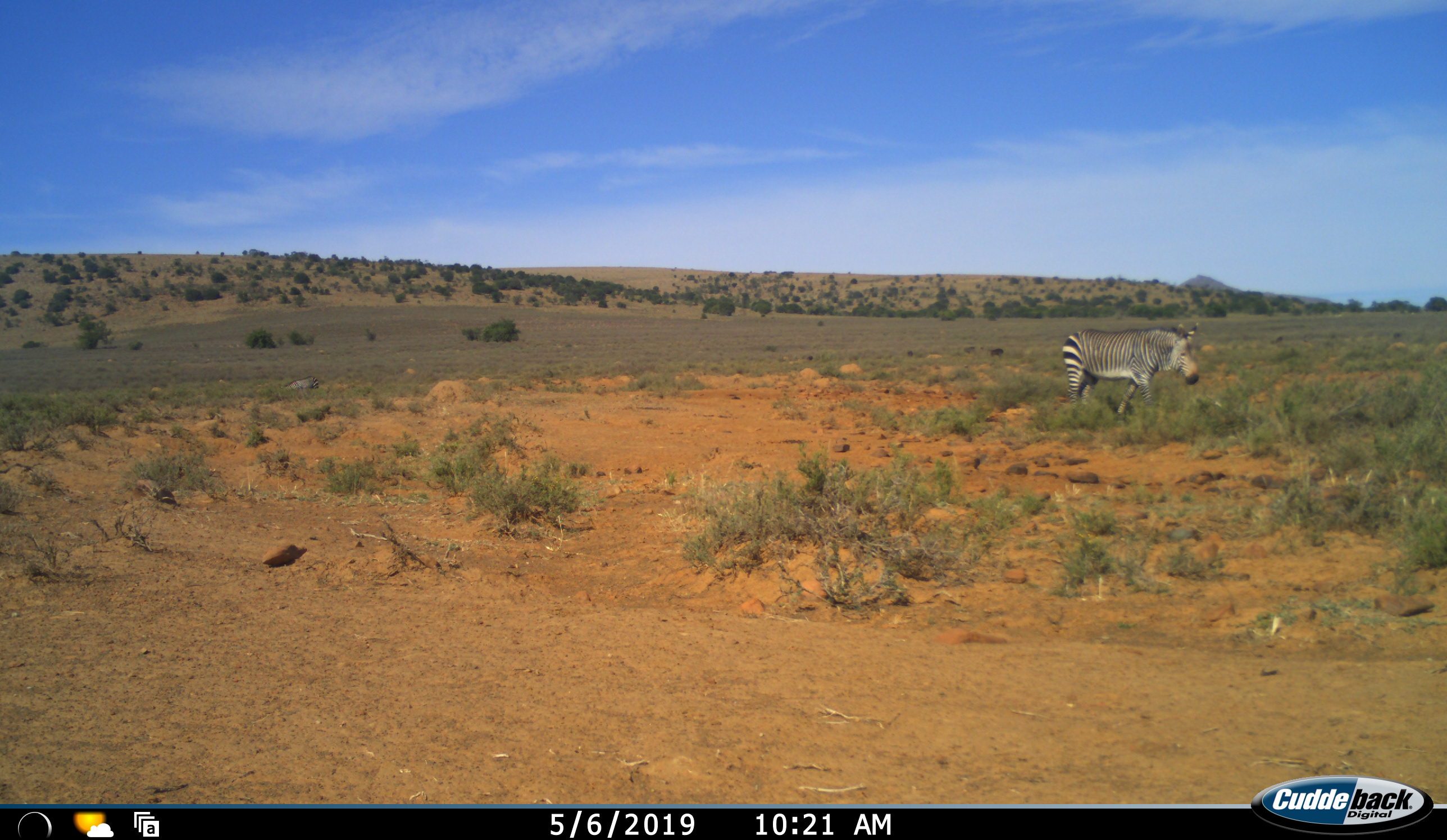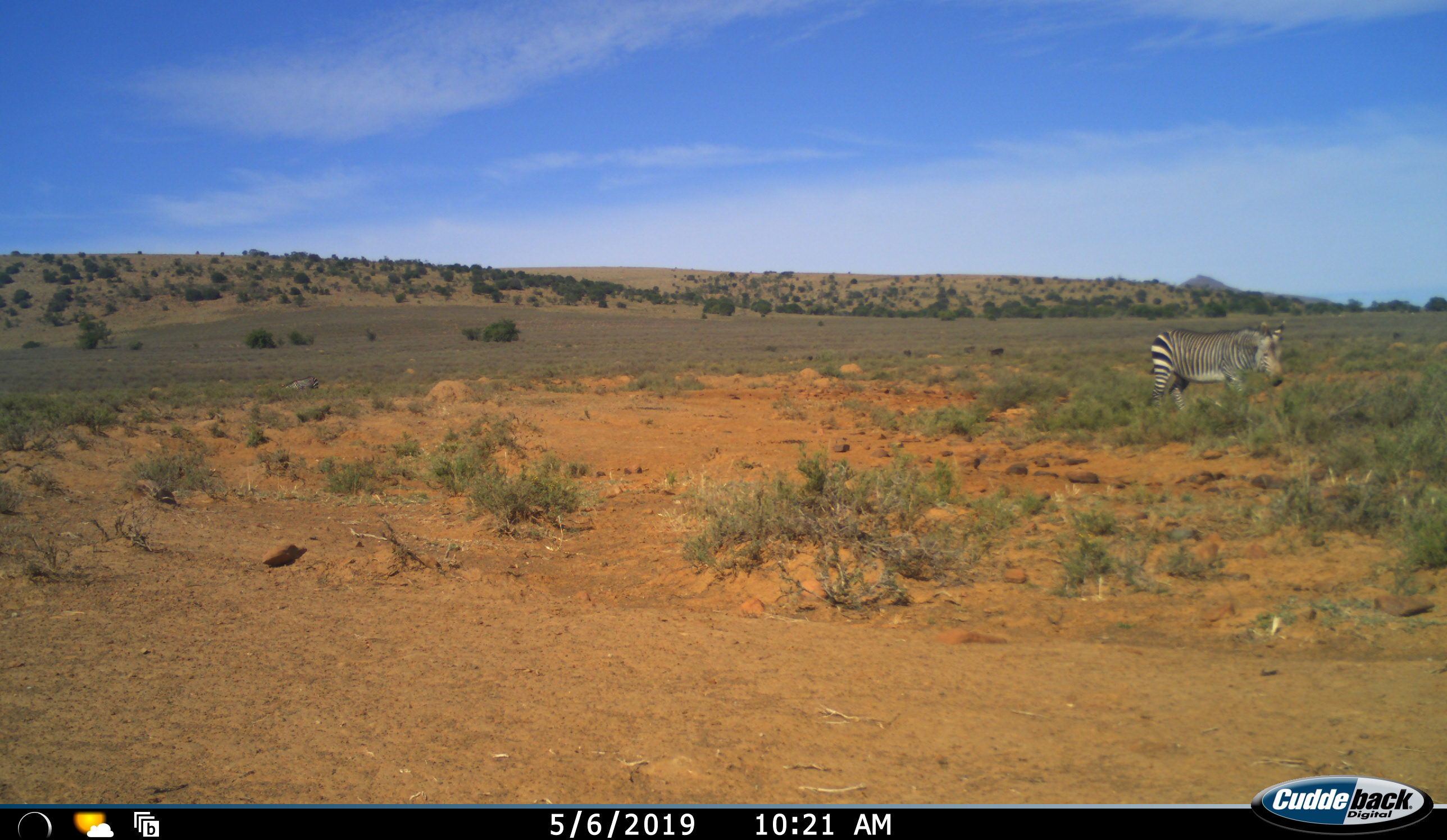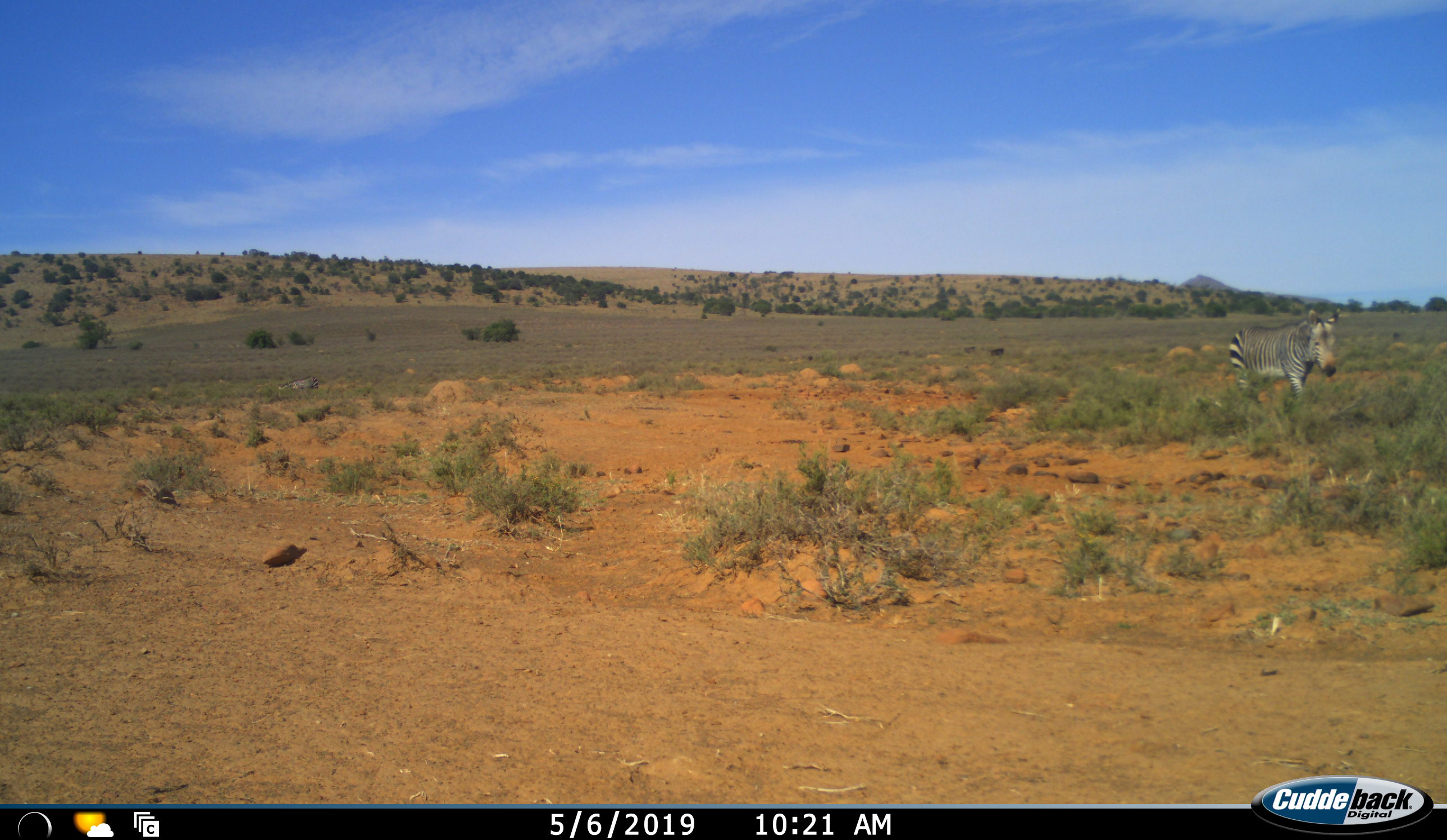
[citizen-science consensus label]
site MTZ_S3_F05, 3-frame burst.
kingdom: Animalia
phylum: Chordata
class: Mammalia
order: Perissodactyla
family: Equidae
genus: Equus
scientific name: Equus zebra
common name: mountain zebra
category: zebramountain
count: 1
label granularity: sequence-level